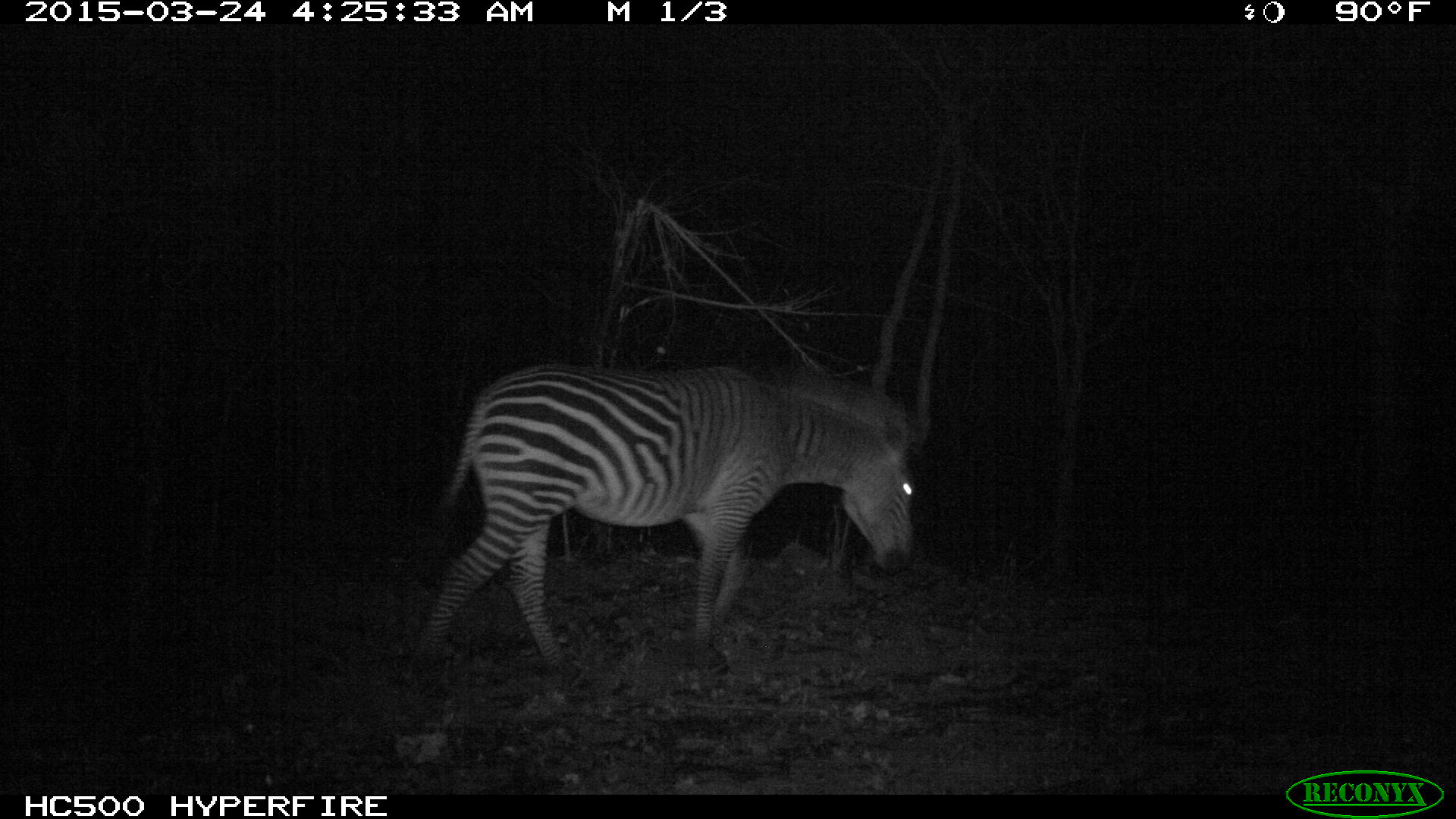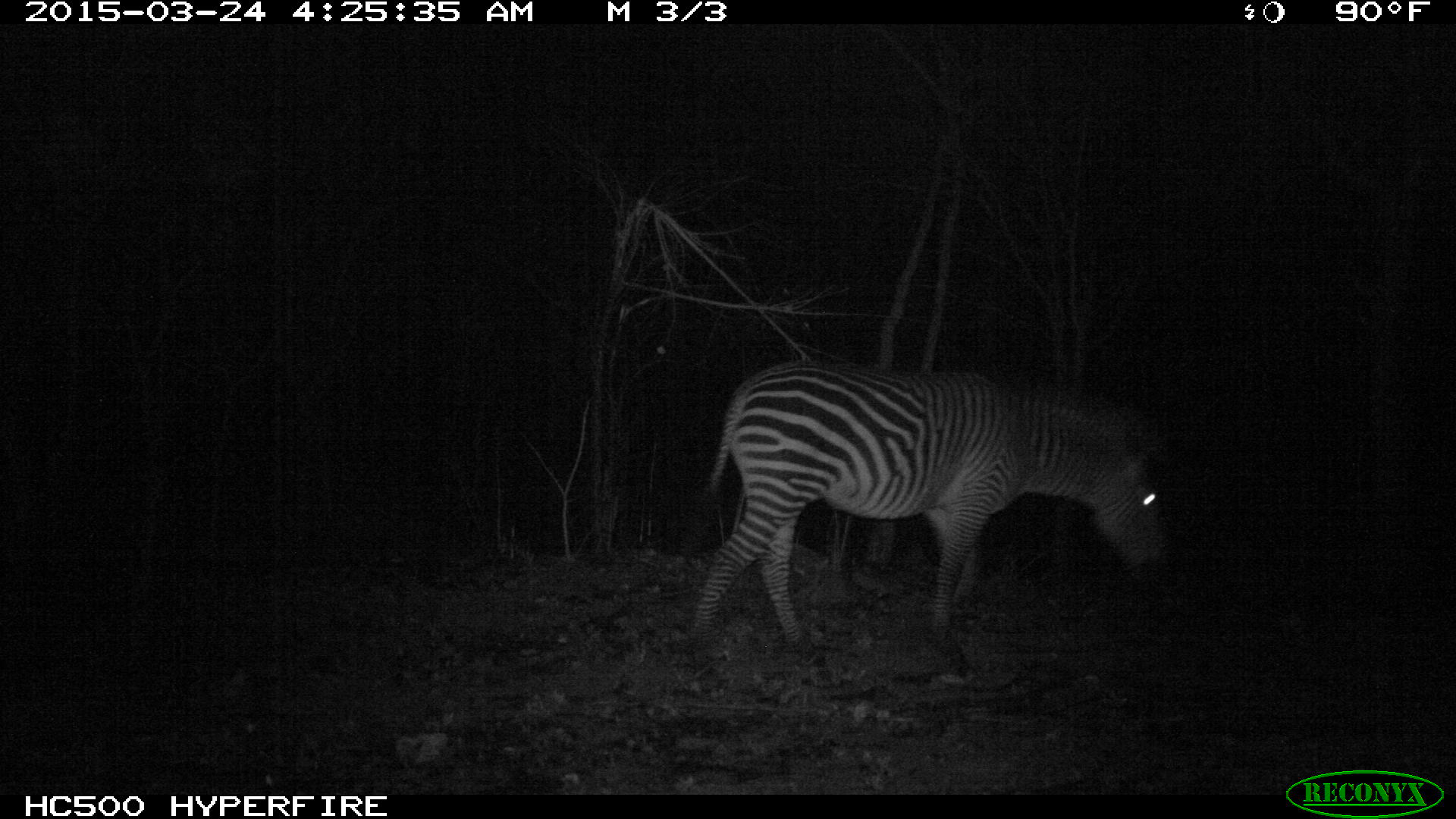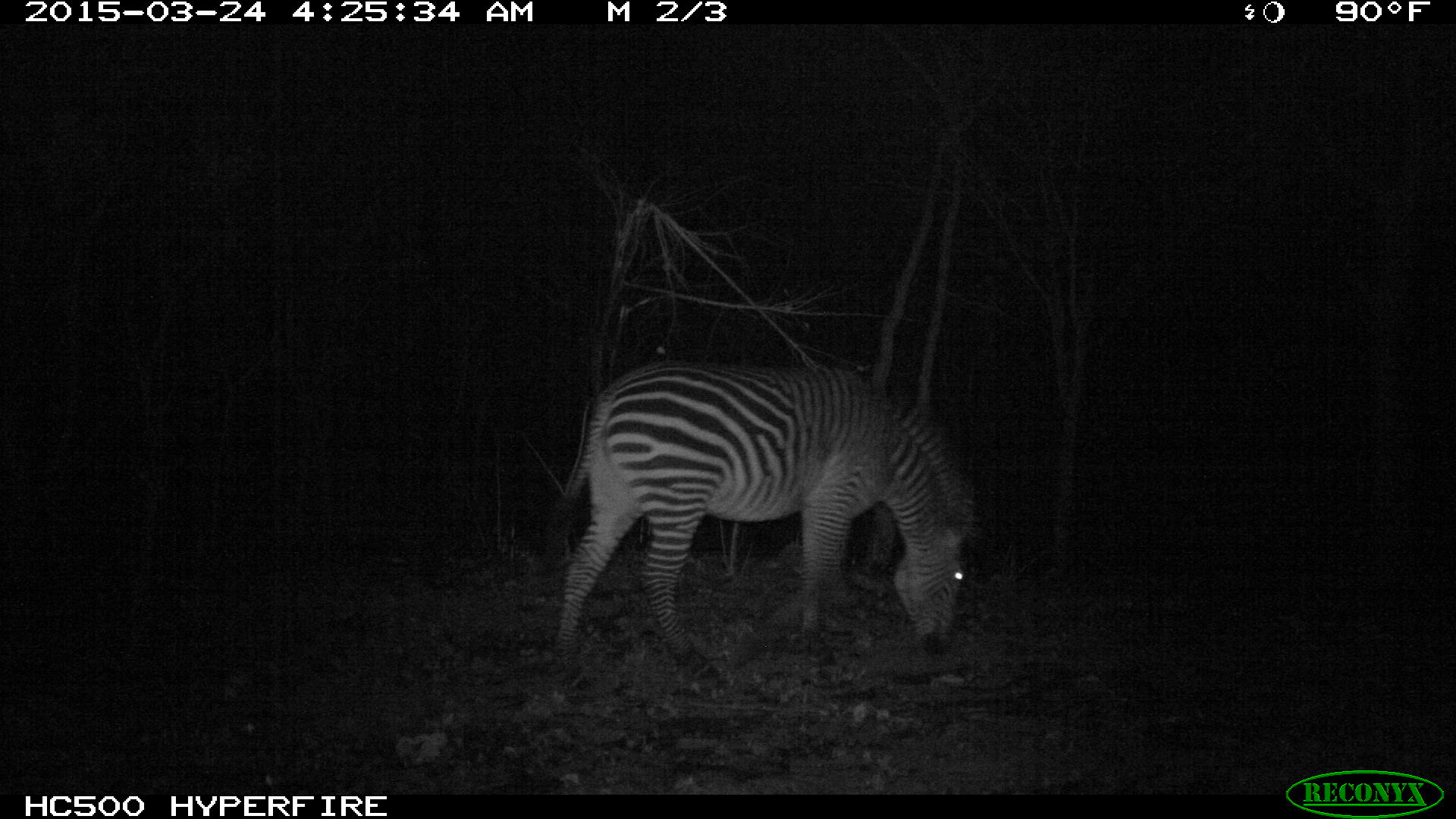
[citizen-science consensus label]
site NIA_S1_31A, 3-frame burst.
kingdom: Animalia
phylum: Chordata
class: Mammalia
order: Perissodactyla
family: Equidae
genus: Equus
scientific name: Equus quagga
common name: plains zebra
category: zebraplains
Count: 1.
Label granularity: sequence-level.